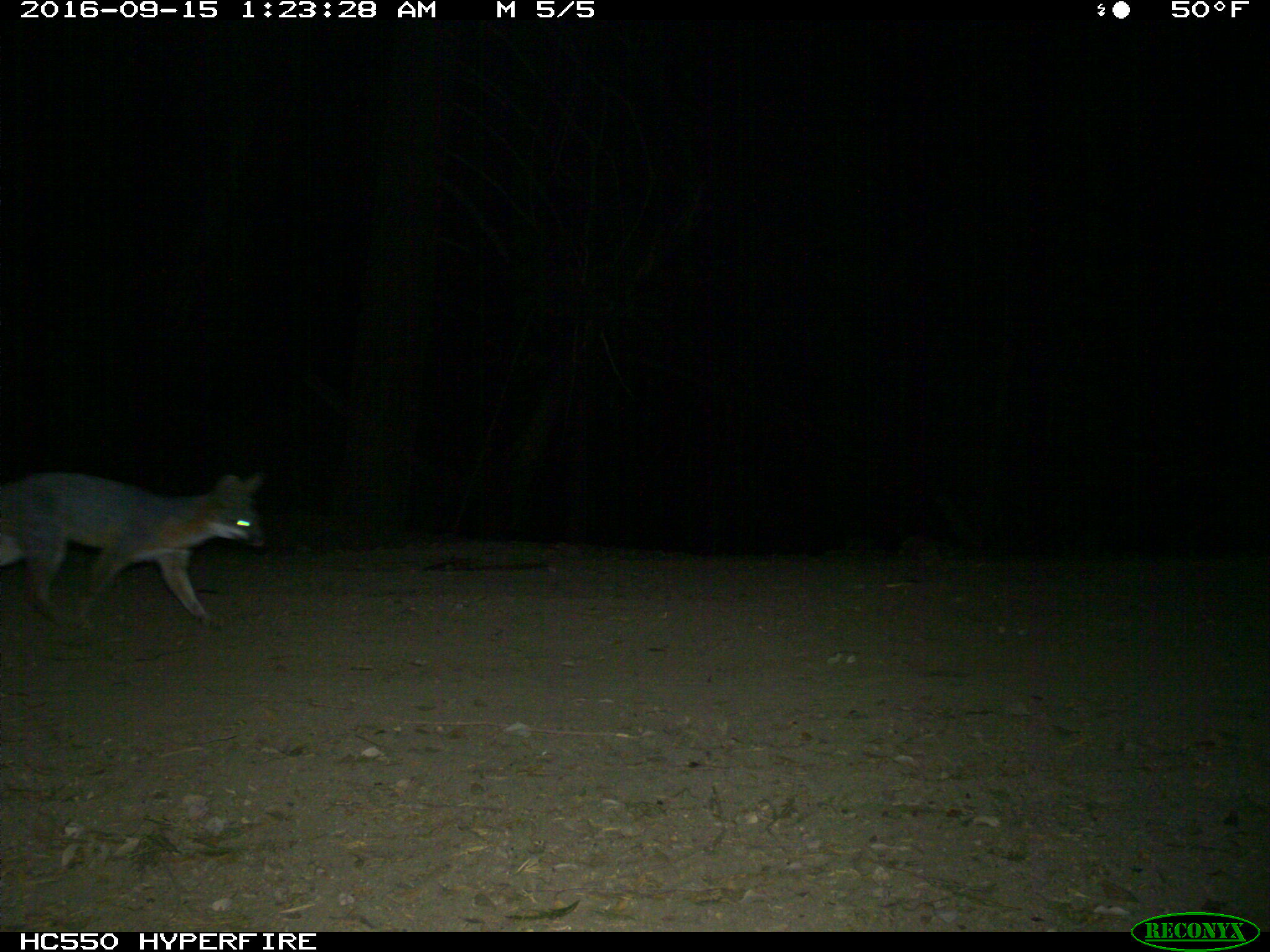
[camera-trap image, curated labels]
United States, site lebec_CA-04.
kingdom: Animalia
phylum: Chordata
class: Mammalia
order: Carnivora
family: Canidae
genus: Urocyon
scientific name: Urocyon cinereoargenteus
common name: gray fox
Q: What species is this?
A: Urocyon cinereoargenteus (gray fox).